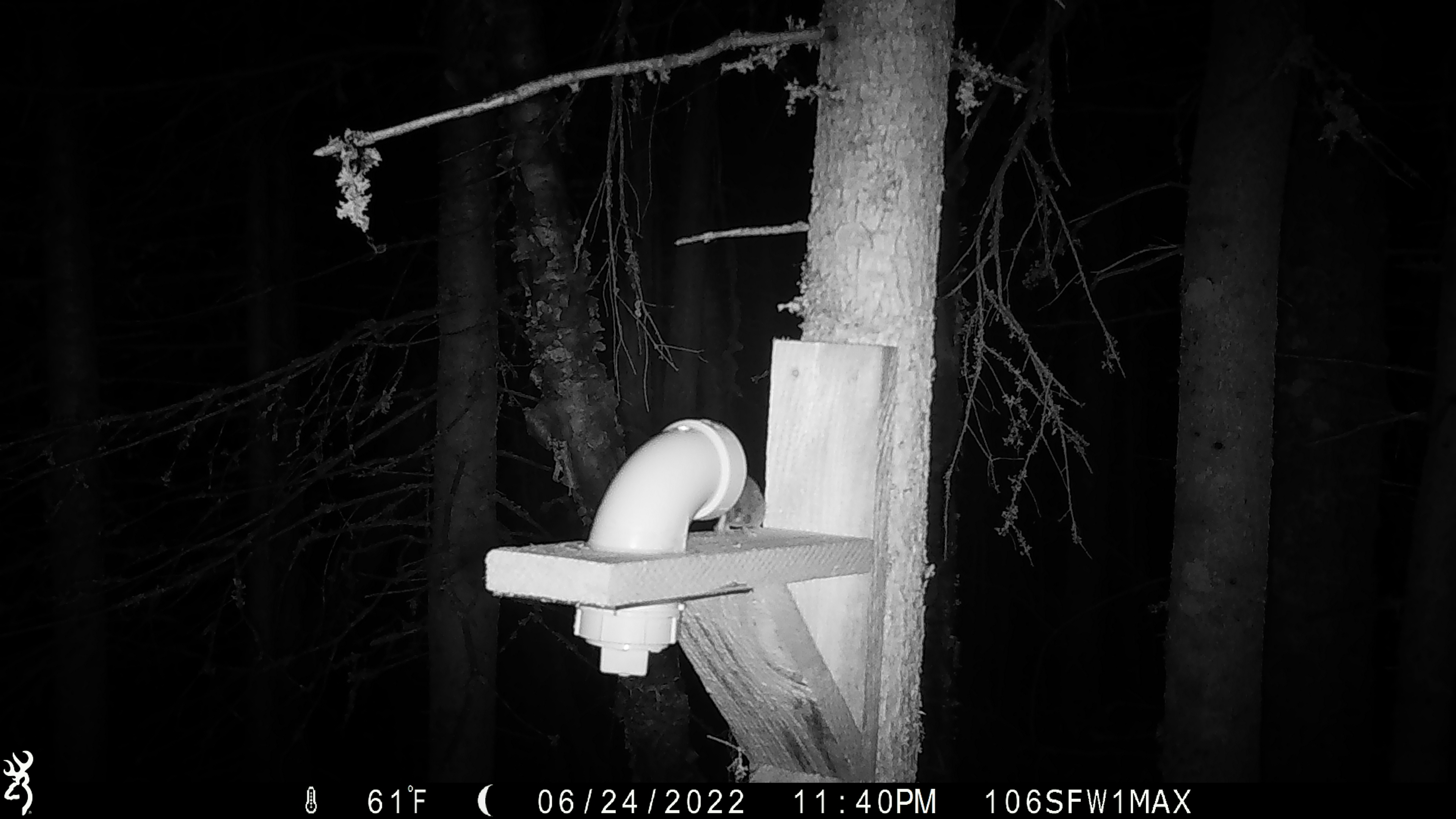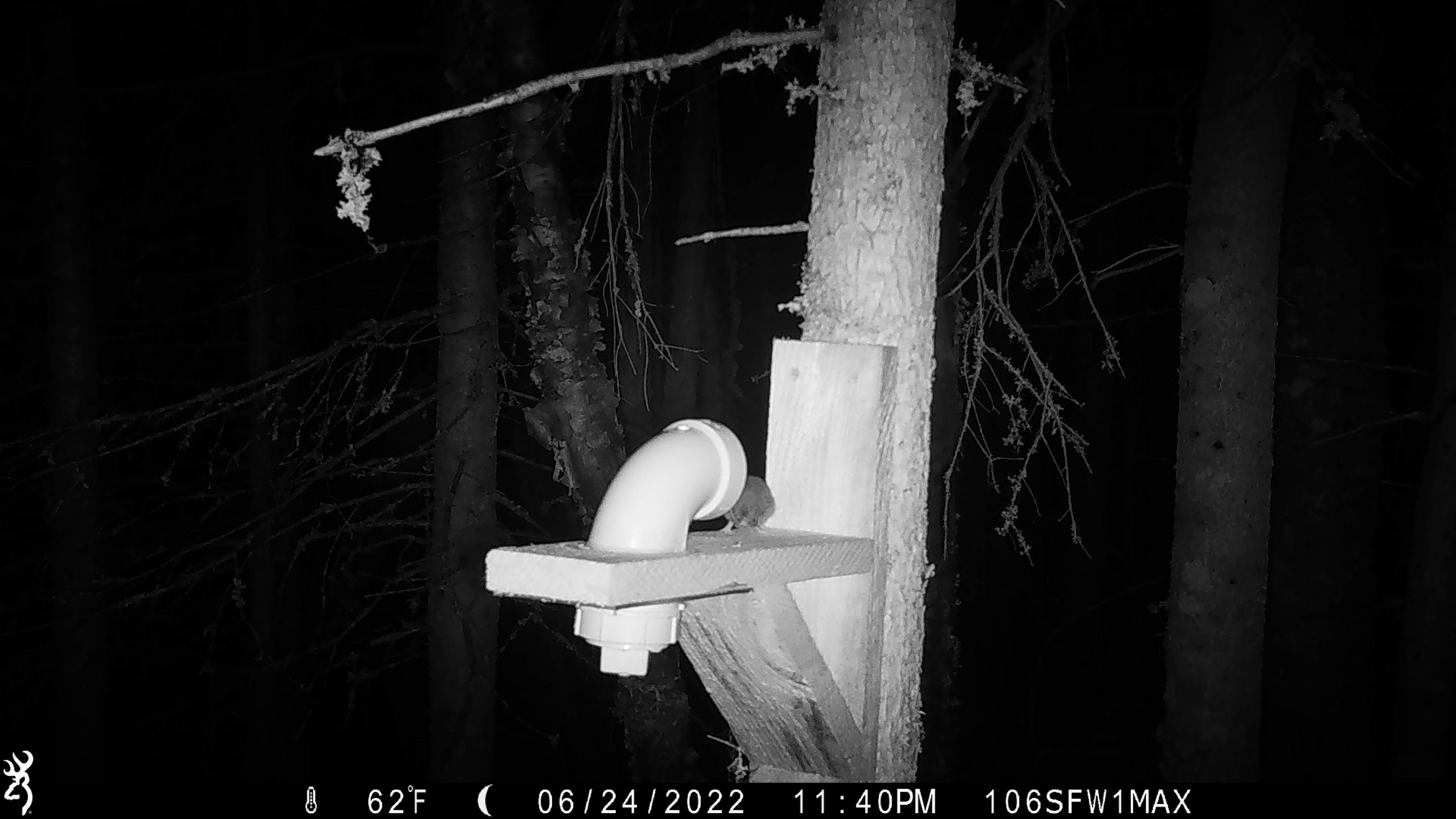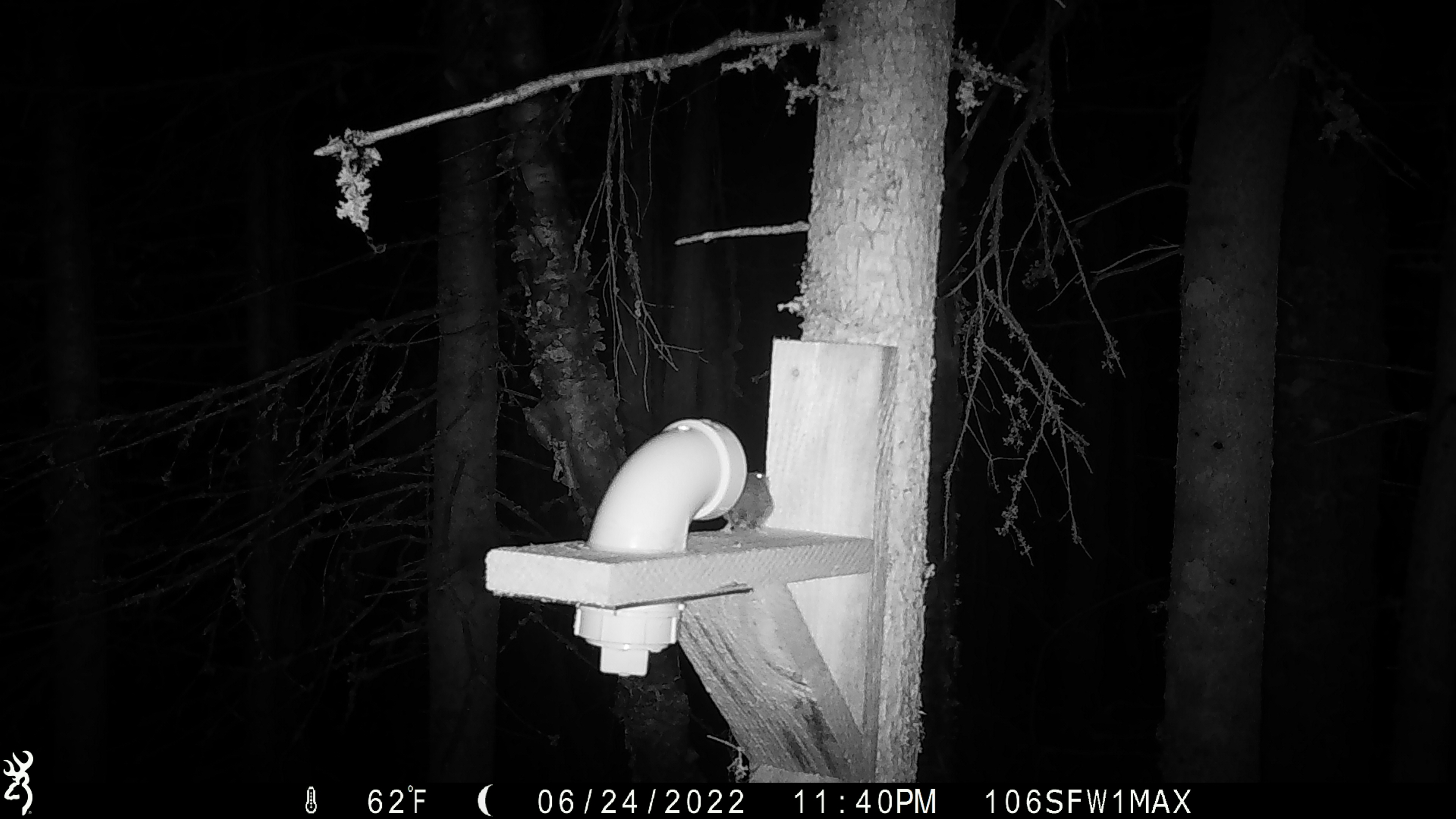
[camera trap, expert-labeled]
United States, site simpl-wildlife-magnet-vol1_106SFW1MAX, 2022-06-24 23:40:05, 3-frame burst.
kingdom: Animalia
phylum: Chordata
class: Mammalia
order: Rodentia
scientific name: Rodentia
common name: mouse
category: mouse sp.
Mouse sp. (mouse) (Rodentia).